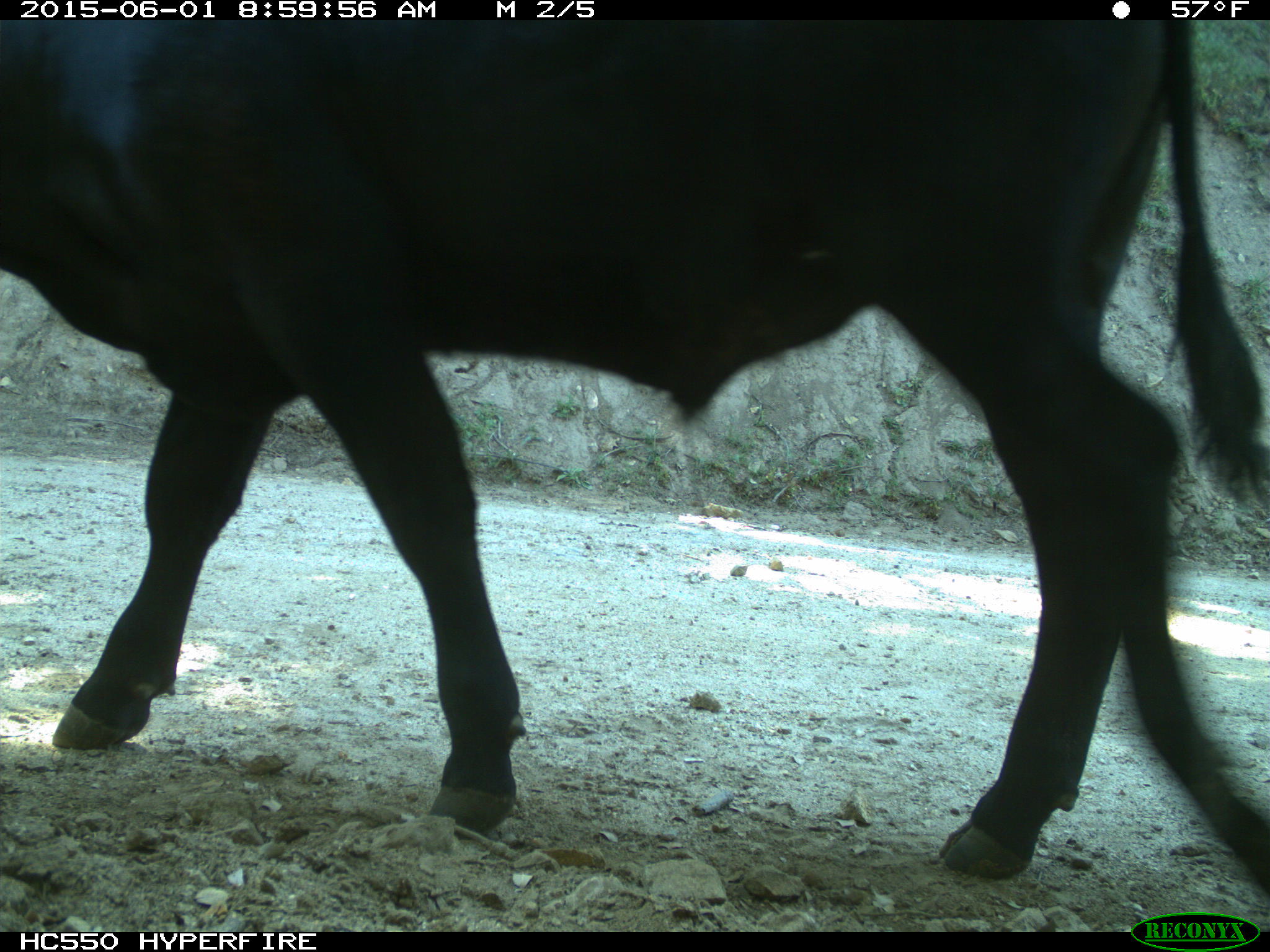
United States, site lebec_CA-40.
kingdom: Animalia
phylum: Chordata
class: Mammalia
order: Artiodactyla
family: Bovidae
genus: Bos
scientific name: Bos taurus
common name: domestic cow